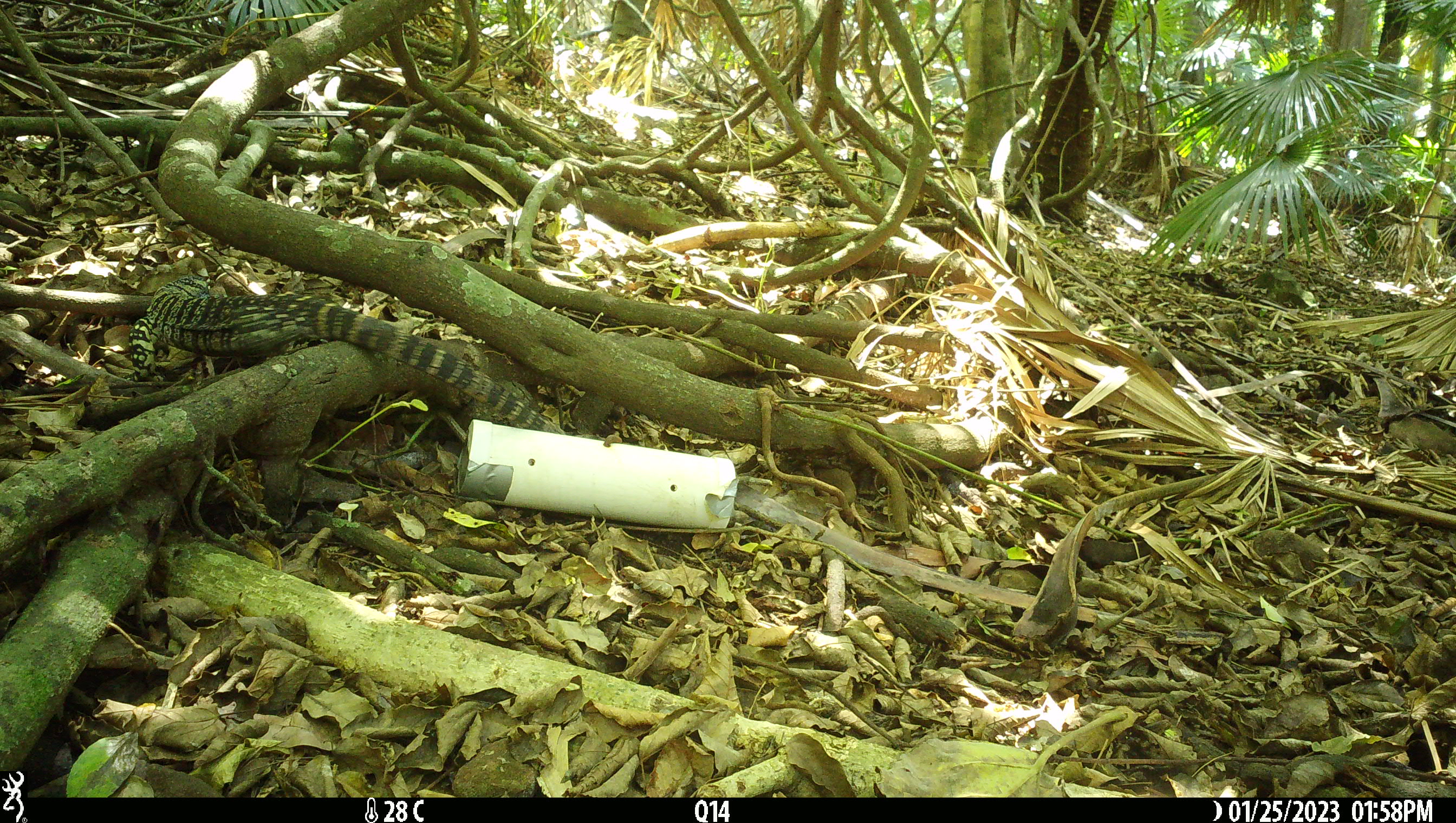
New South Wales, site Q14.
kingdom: Animalia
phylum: Chordata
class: Reptilia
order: Squamata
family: Varanidae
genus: Varanus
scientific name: Varanus varius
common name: lace monitor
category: goanna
Goanna (lace monitor) (Varanus varius).